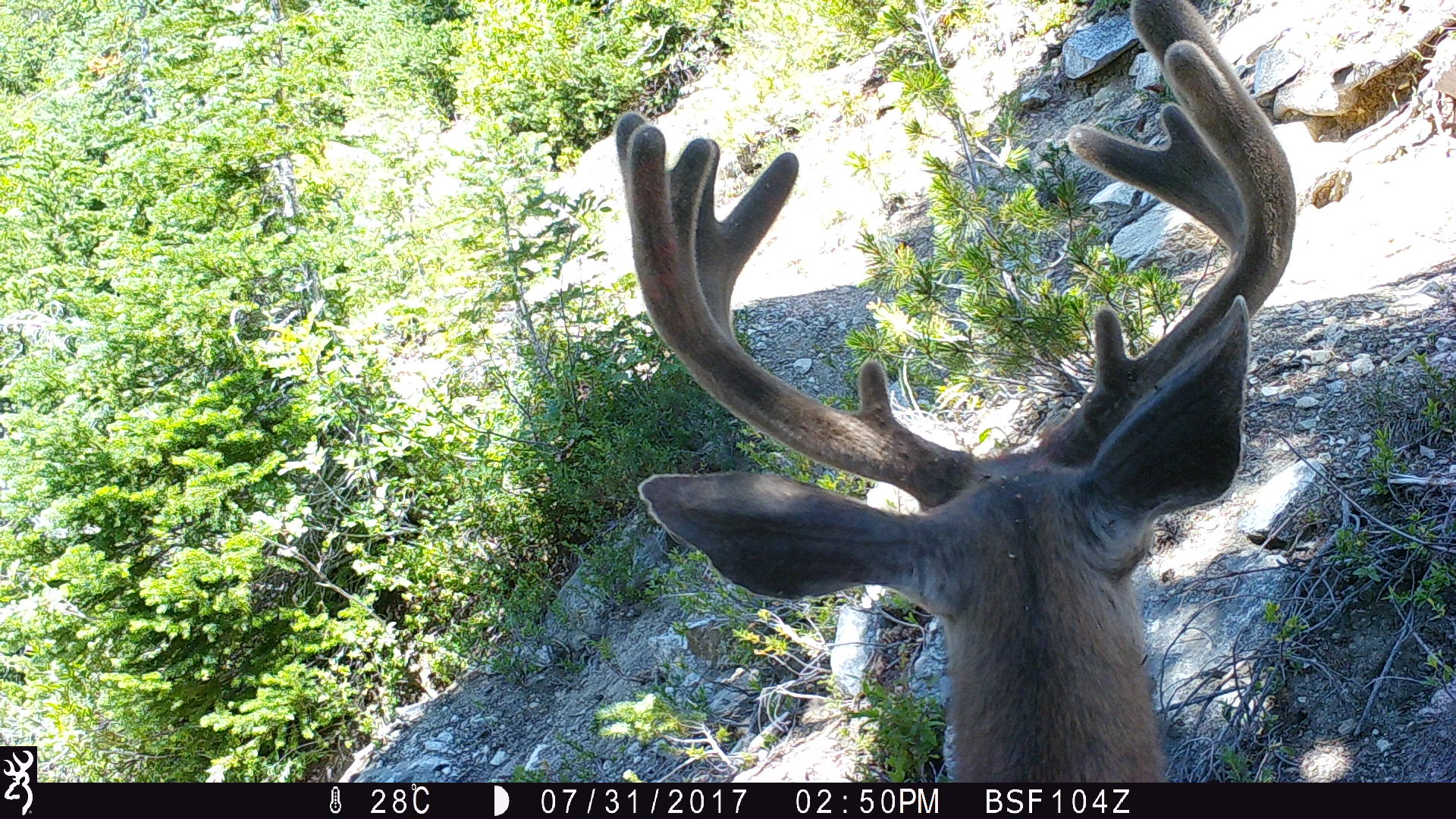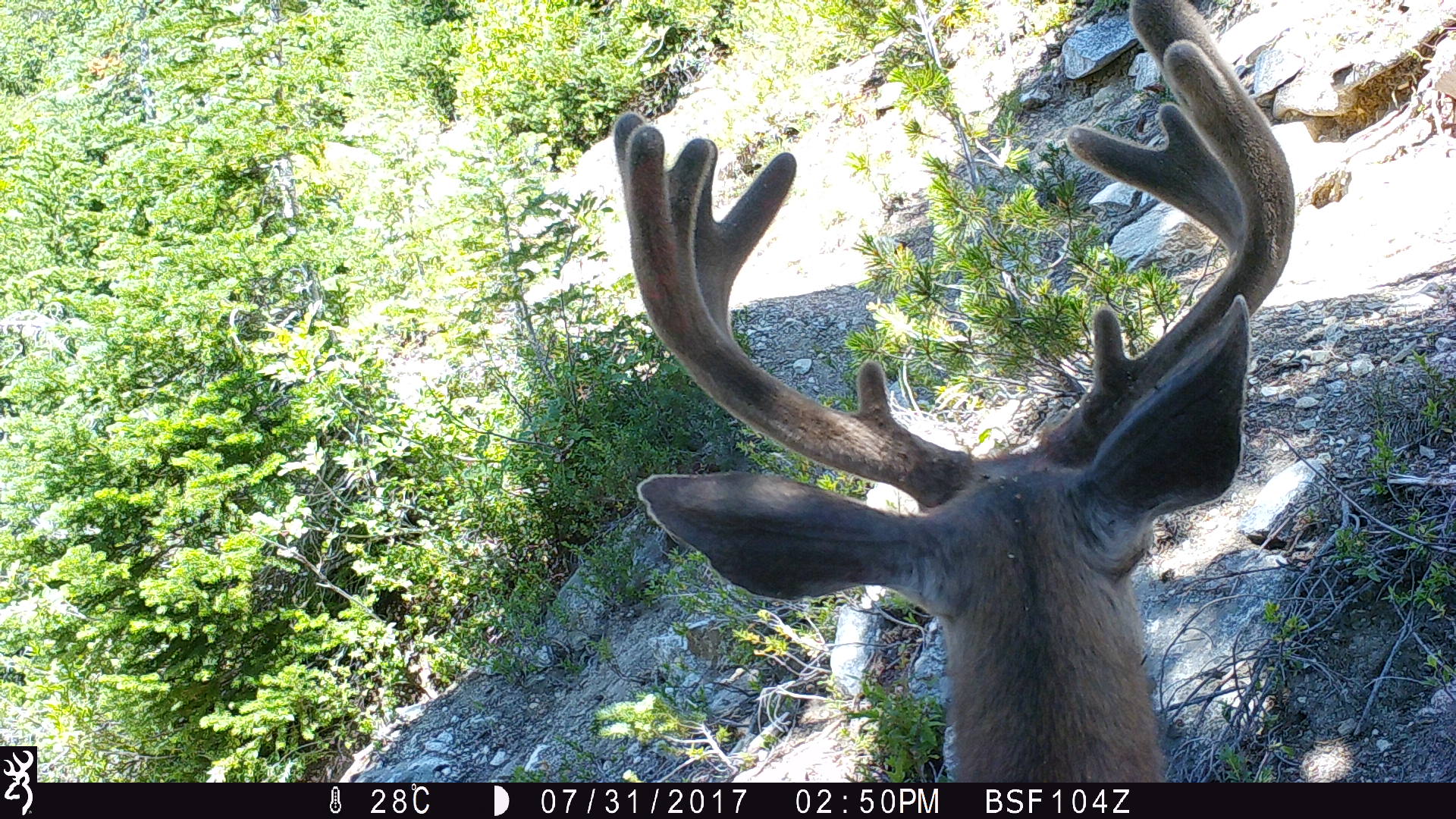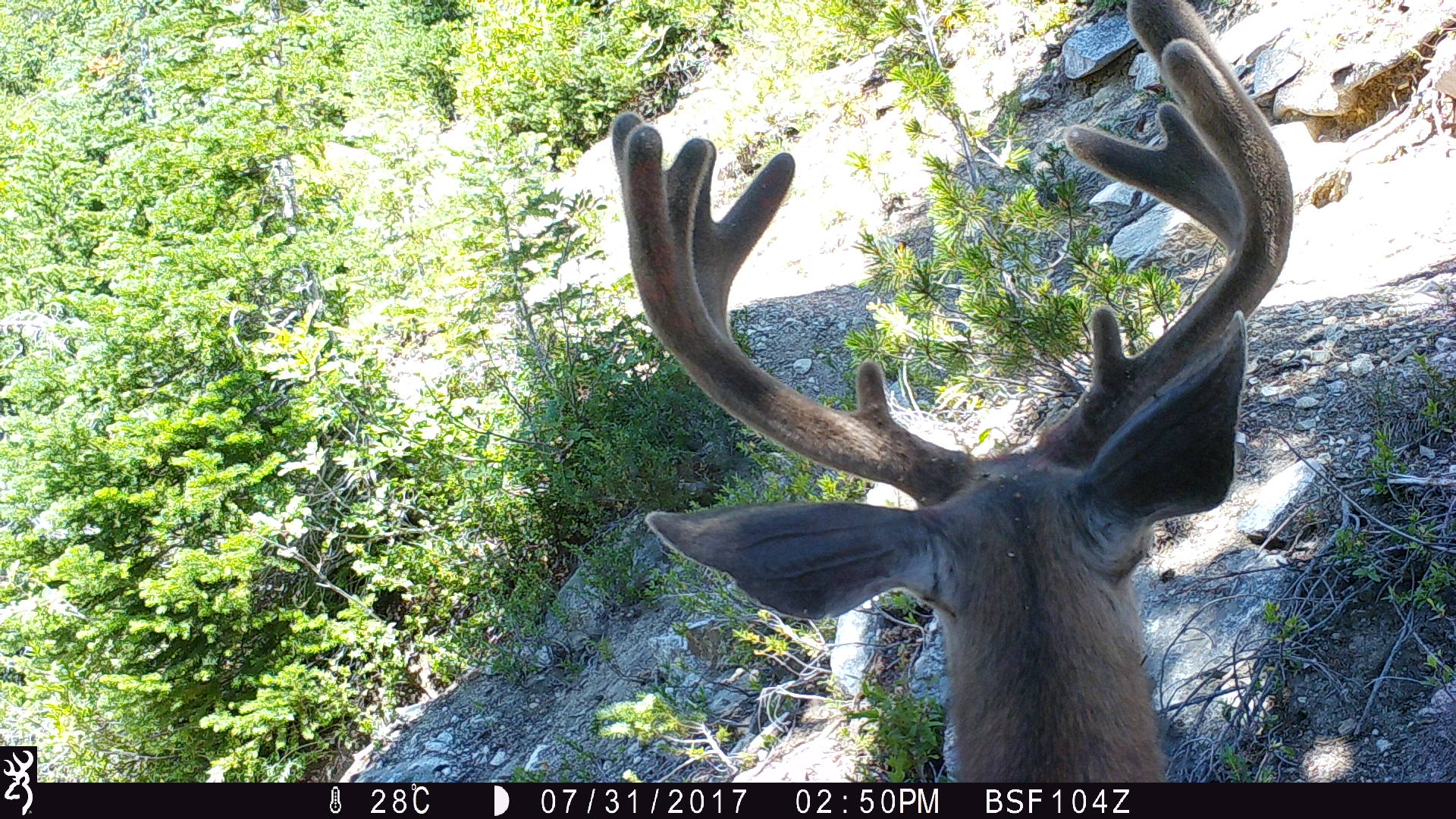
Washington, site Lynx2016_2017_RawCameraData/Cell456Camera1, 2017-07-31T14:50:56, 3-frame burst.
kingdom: Animalia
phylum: Chordata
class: Mammalia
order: Artiodactyla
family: Cervidae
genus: Odocoileus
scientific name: Odocoileus hemionus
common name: mule deer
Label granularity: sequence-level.